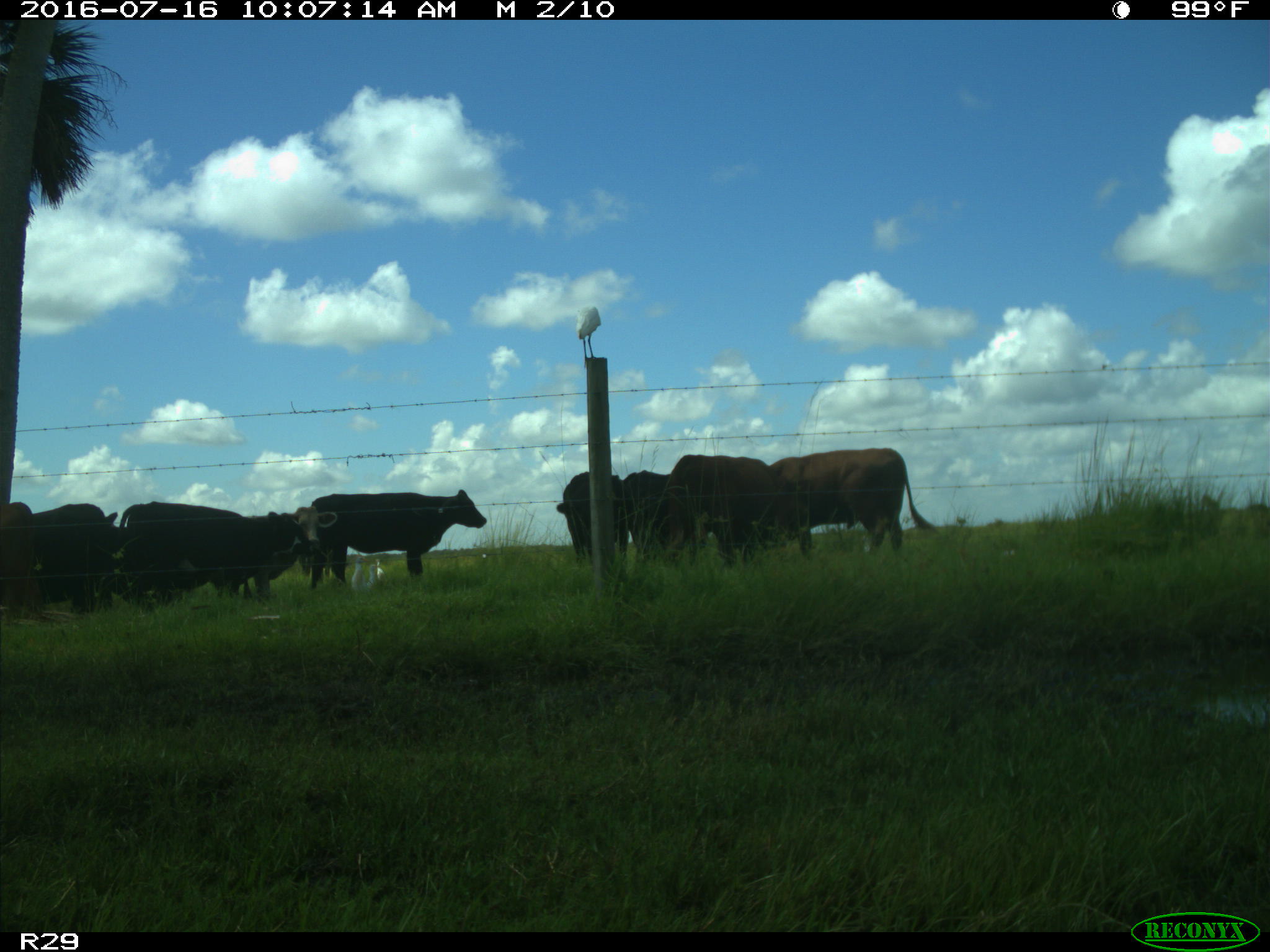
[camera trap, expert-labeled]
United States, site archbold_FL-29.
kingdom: Animalia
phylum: Chordata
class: Mammalia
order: Artiodactyla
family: Bovidae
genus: Bos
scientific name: Bos taurus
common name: domestic cow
Bos taurus (domestic cow).